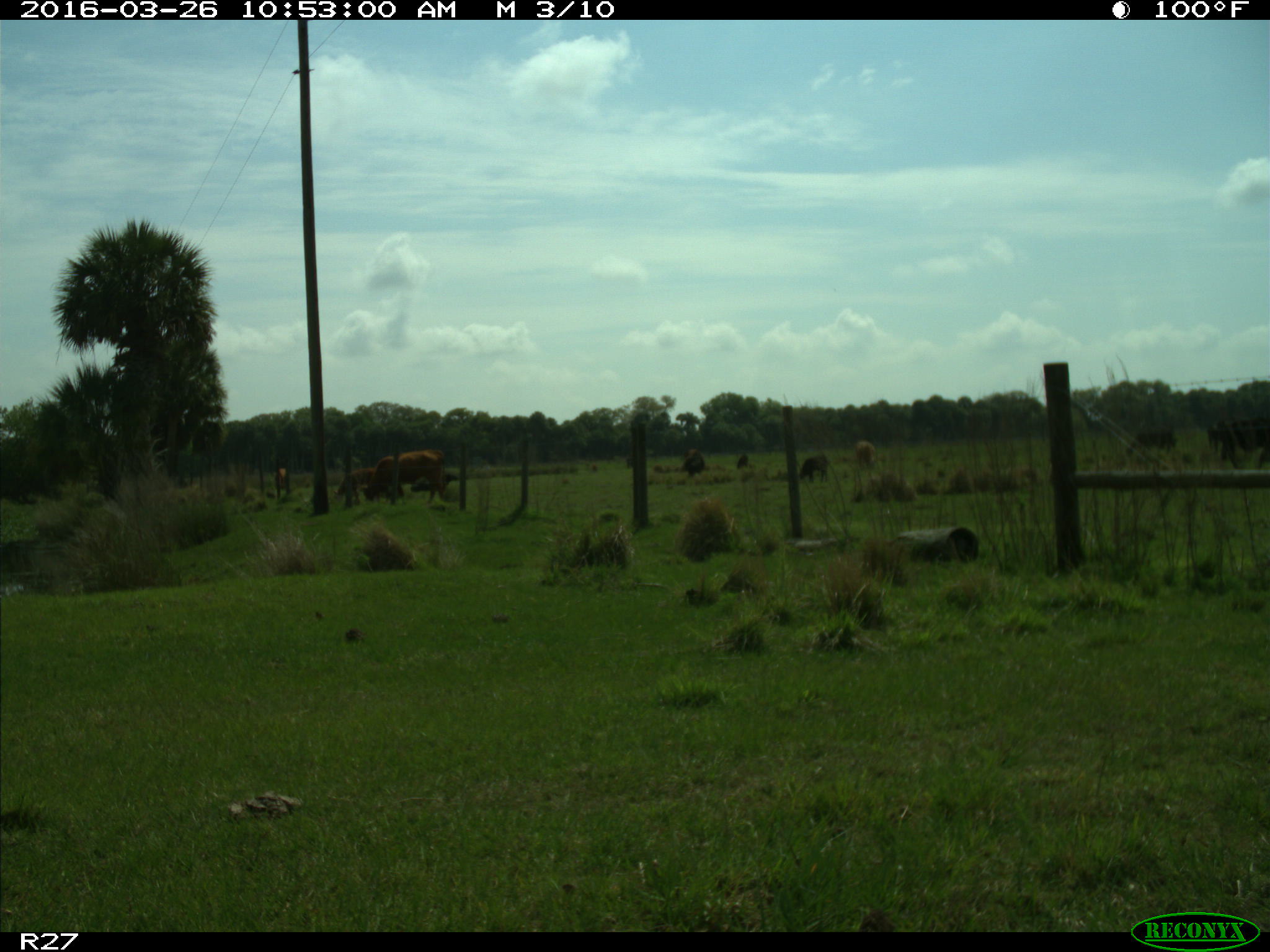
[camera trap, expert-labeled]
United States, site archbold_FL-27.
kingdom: Animalia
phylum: Chordata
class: Mammalia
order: Artiodactyla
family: Bovidae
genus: Bos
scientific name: Bos taurus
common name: domestic cow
Bos taurus (domestic cow).